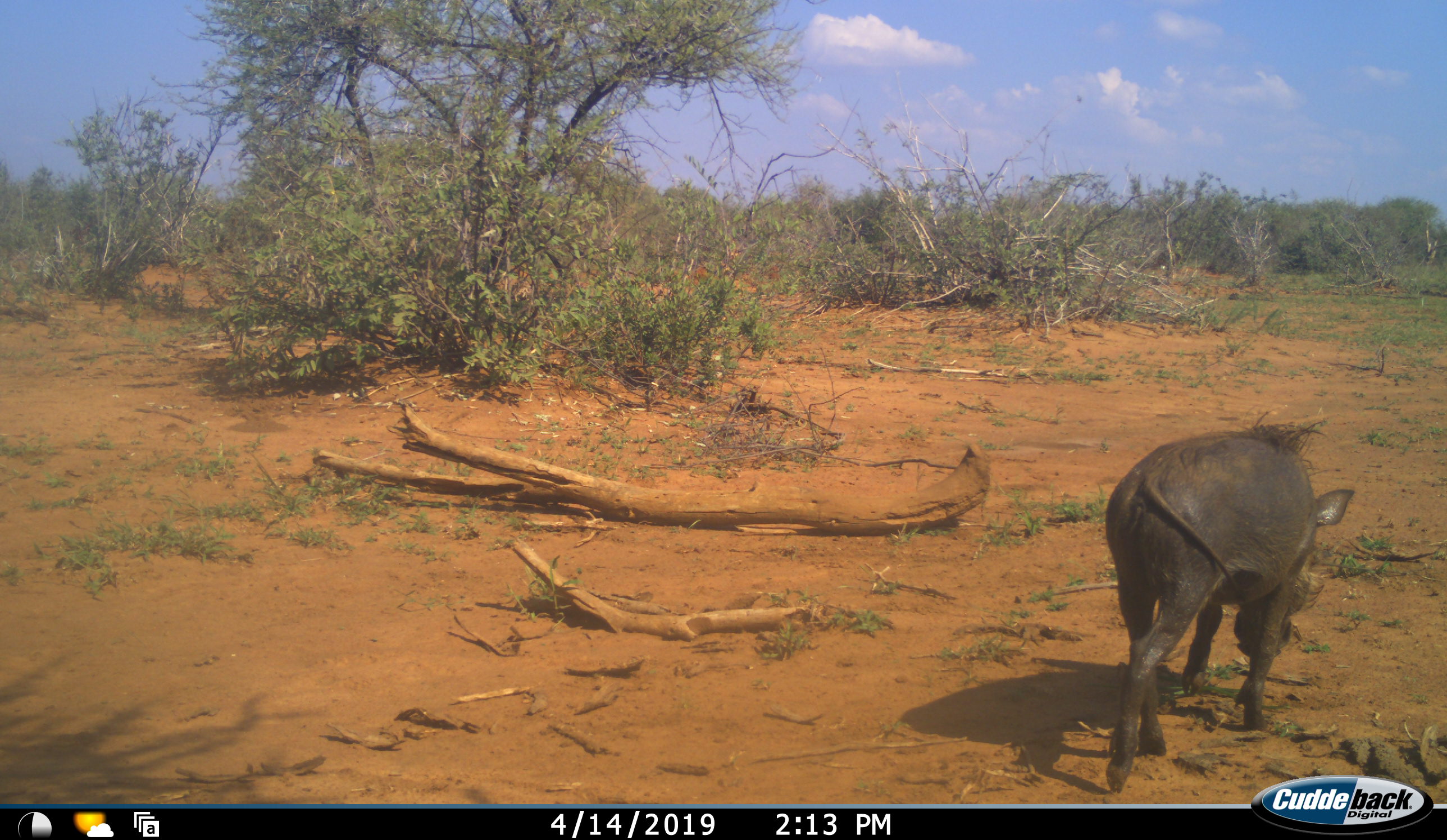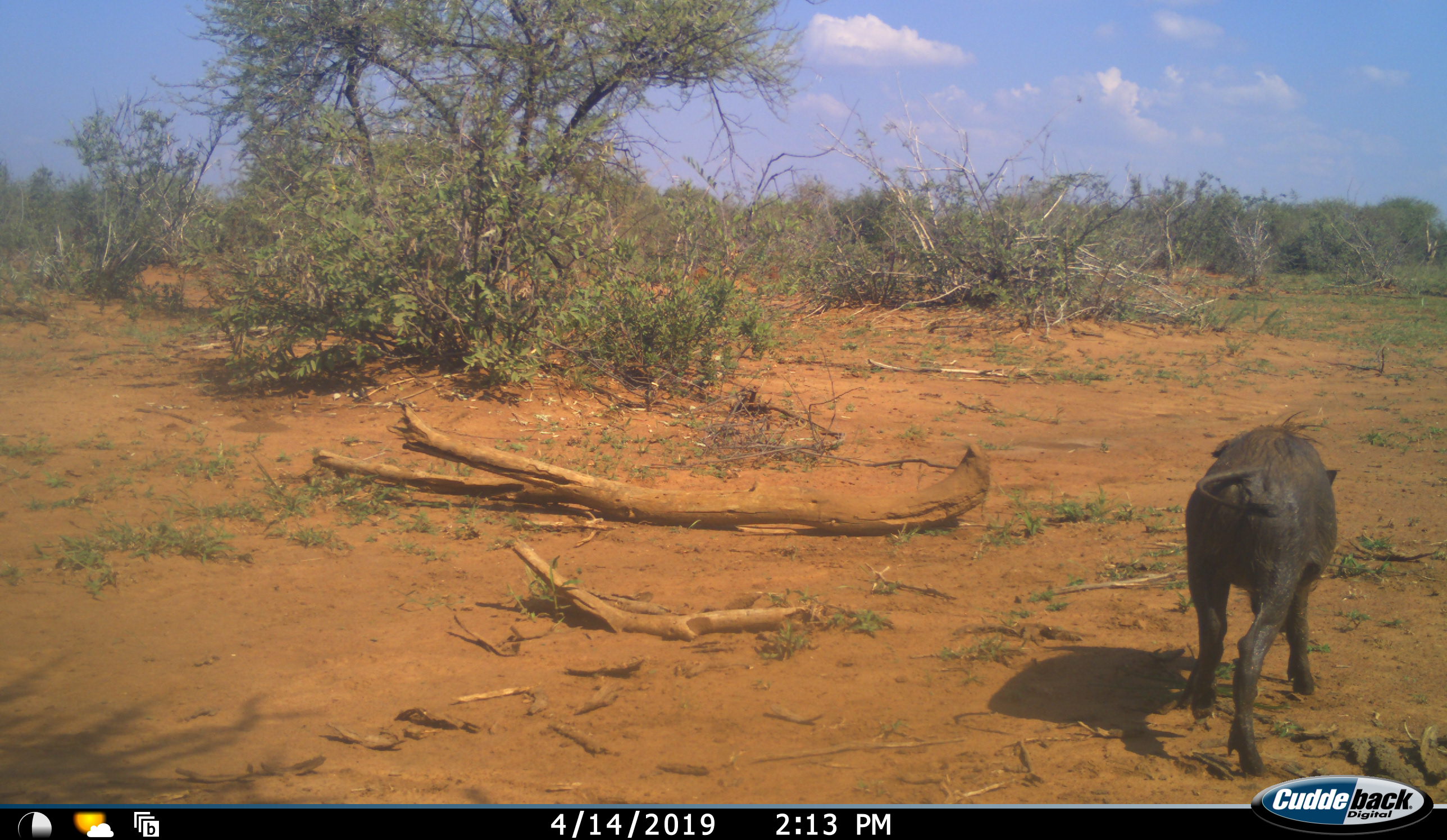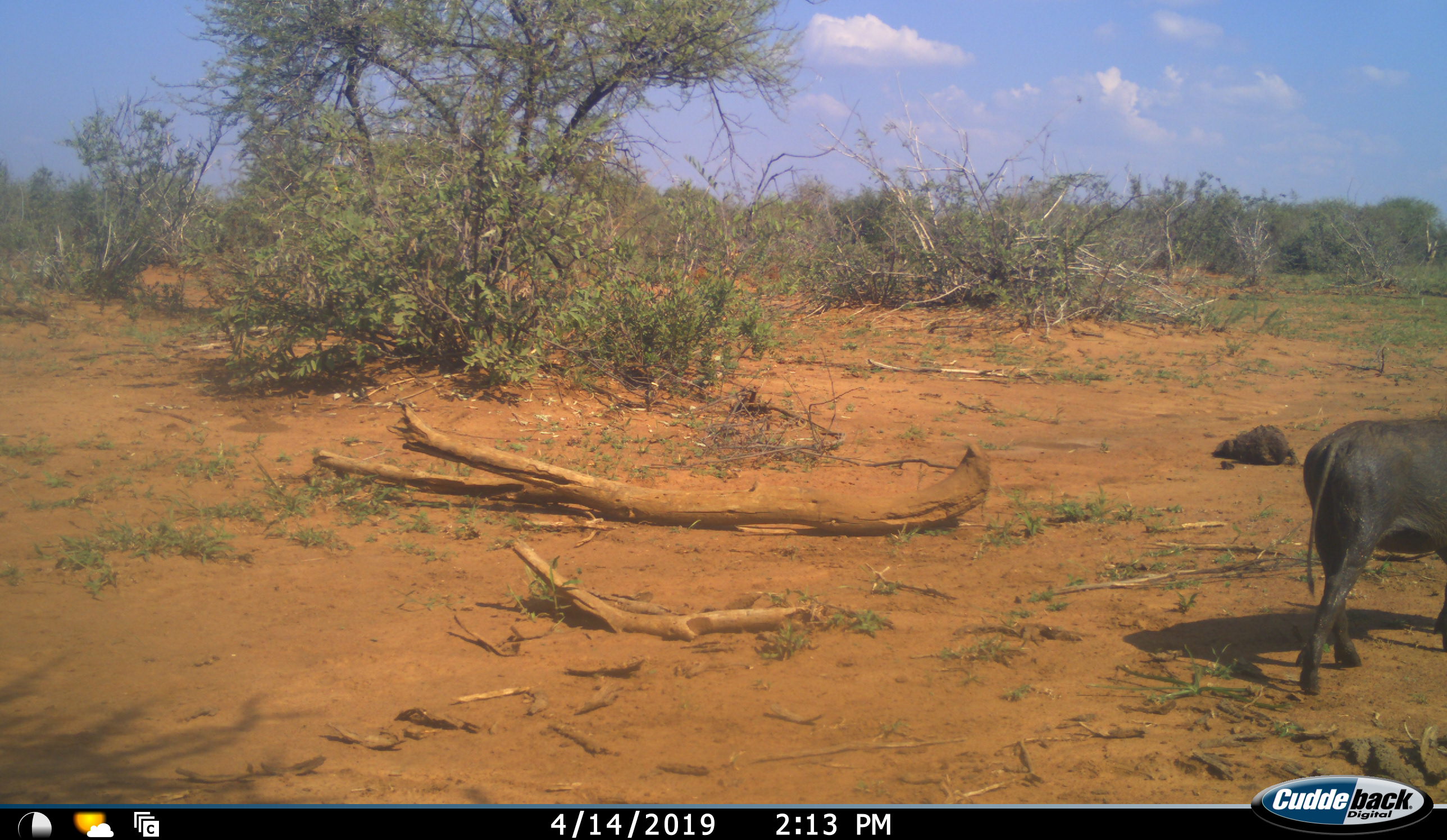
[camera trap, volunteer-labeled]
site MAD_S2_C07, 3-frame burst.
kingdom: Animalia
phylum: Chordata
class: Mammalia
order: Artiodactyla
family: Suidae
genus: Phacochoerus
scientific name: Phacochoerus africanus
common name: warthog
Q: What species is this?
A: Warthog (Phacochoerus africanus).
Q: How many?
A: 1.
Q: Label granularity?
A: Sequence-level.